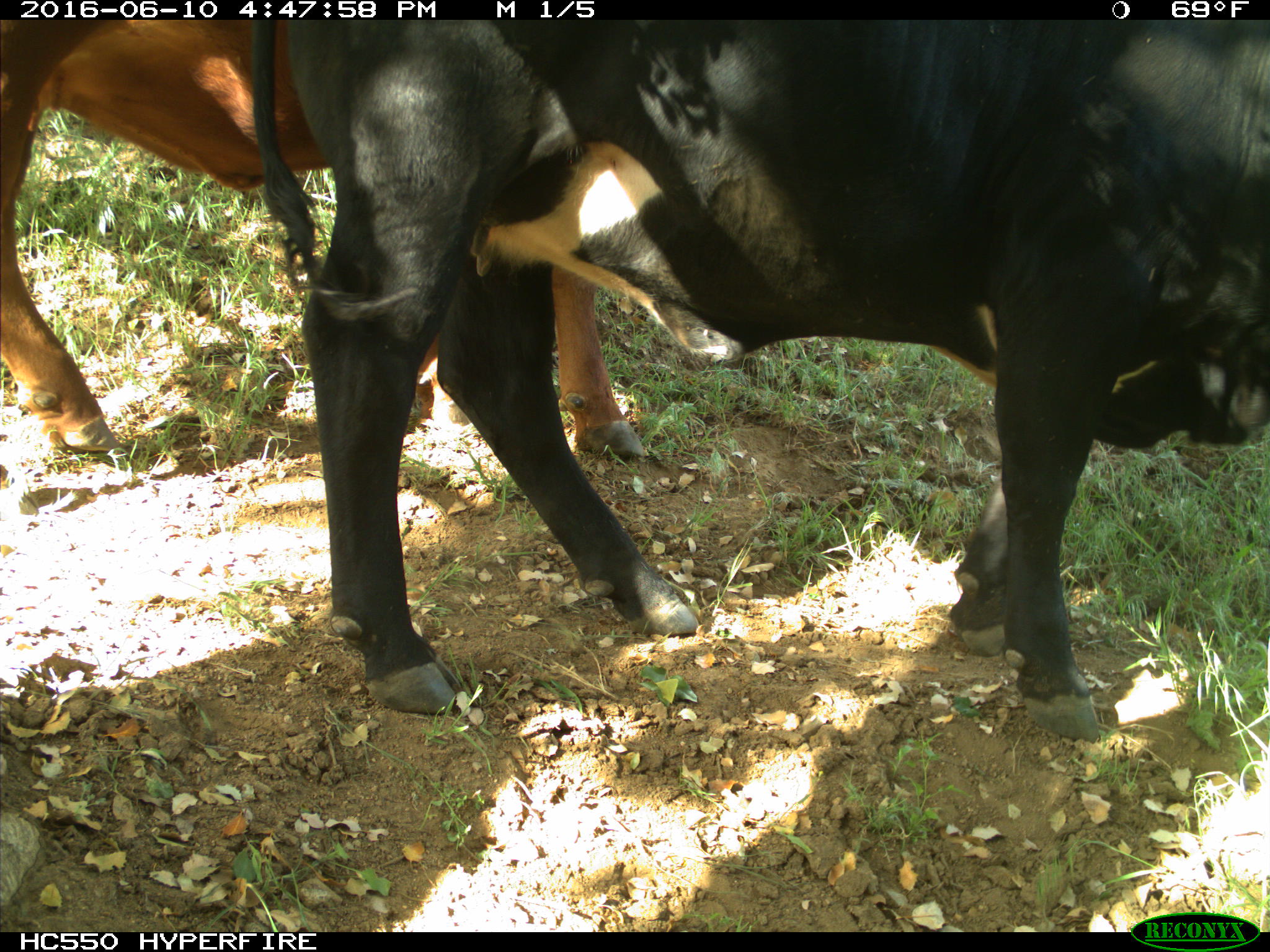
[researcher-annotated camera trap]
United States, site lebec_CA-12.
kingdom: Animalia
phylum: Chordata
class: Mammalia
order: Artiodactyla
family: Bovidae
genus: Bos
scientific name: Bos taurus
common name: domestic cow